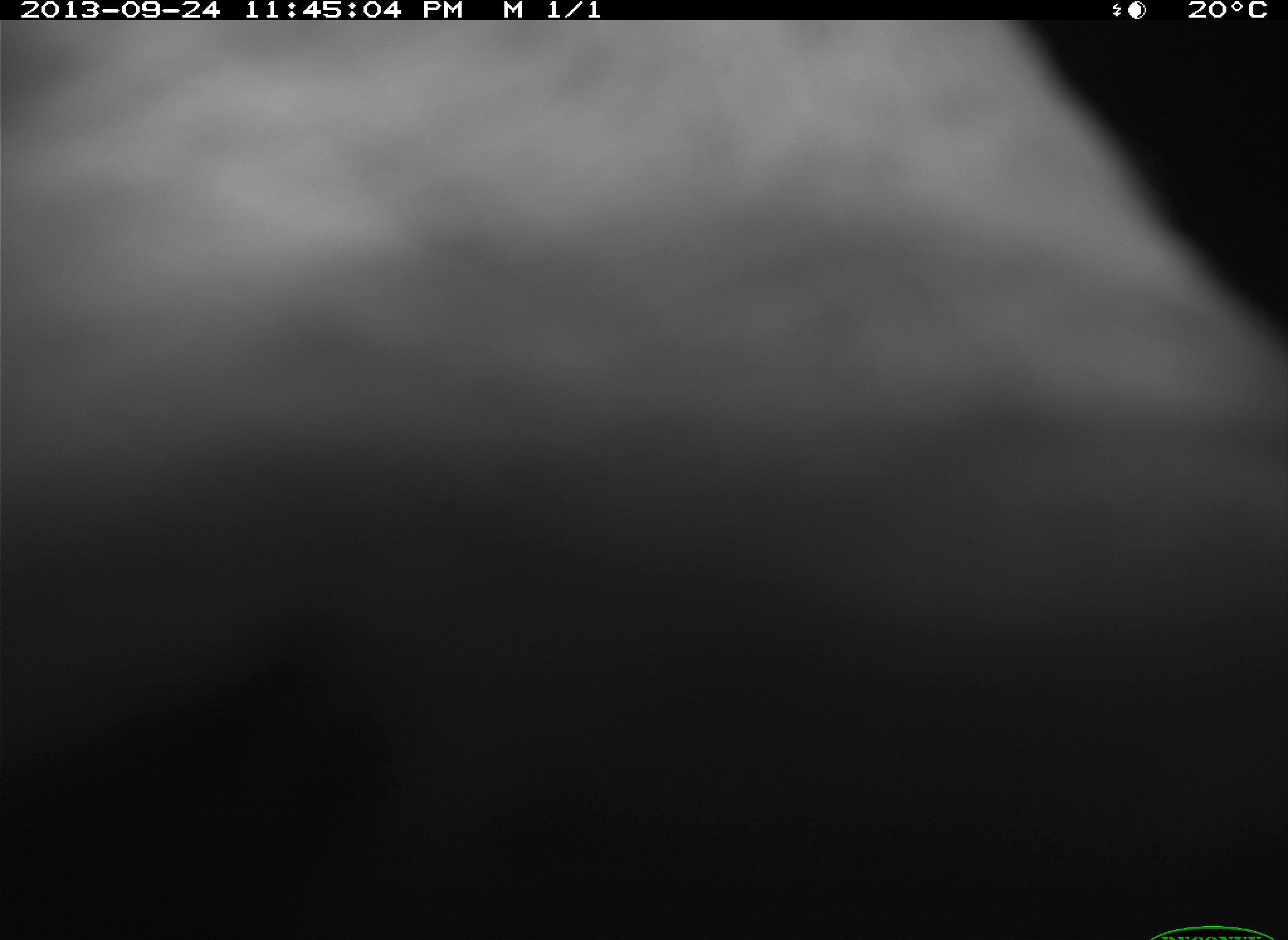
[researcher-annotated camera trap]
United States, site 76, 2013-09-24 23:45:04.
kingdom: Animalia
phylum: Chordata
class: Mammalia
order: Artiodactyla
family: Bovidae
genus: Bos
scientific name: Bos taurus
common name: cow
Cow (Bos taurus).